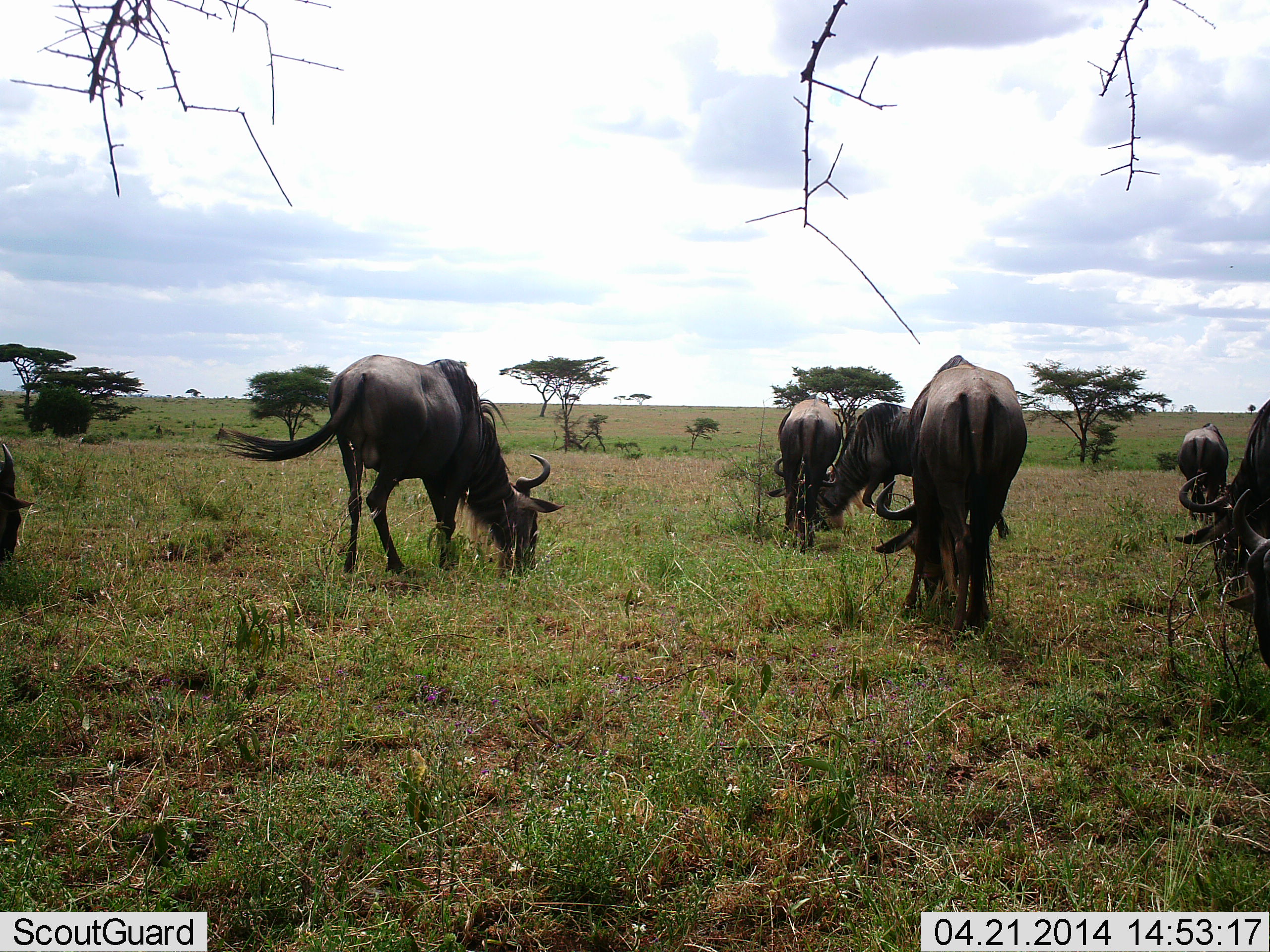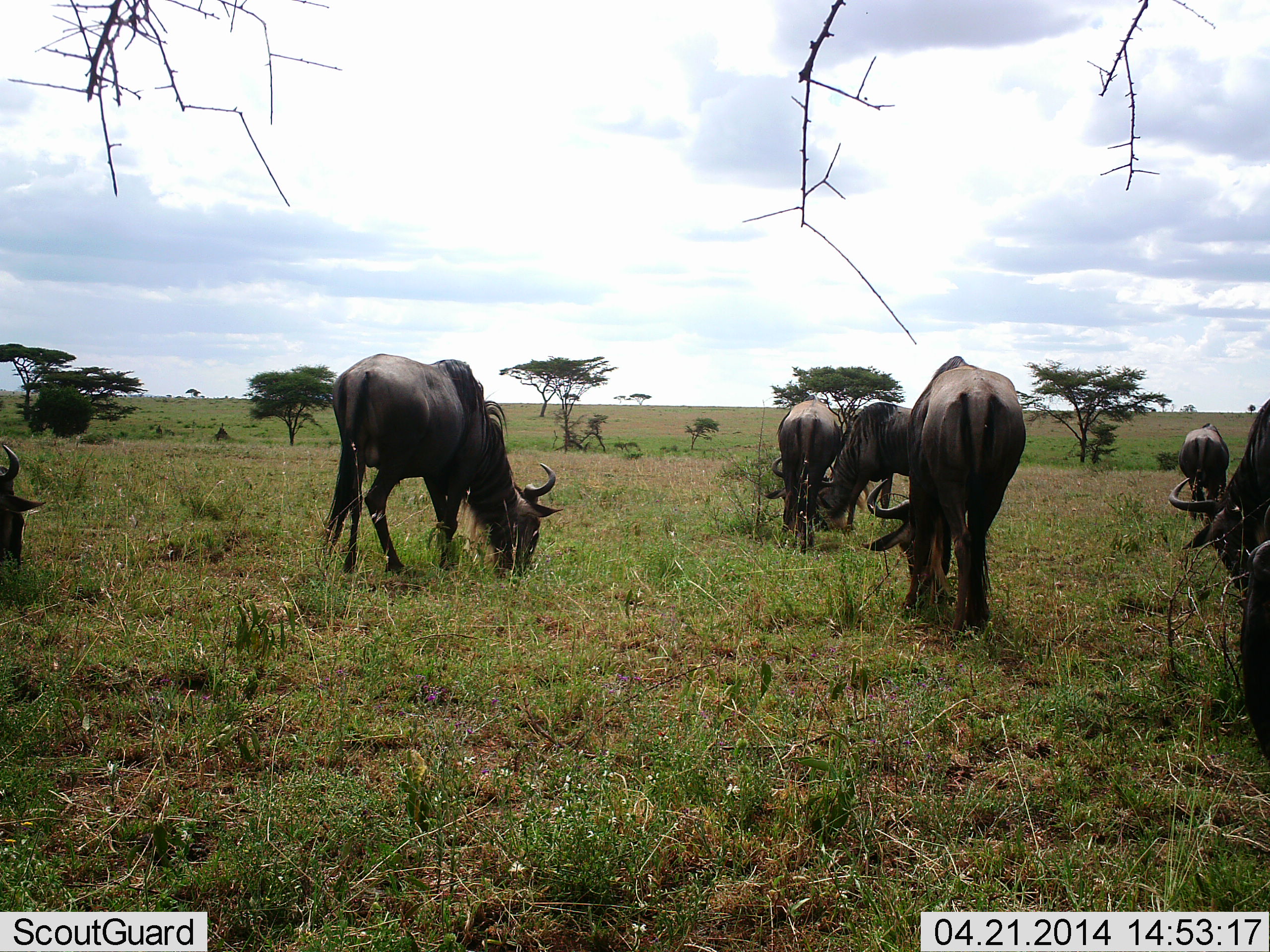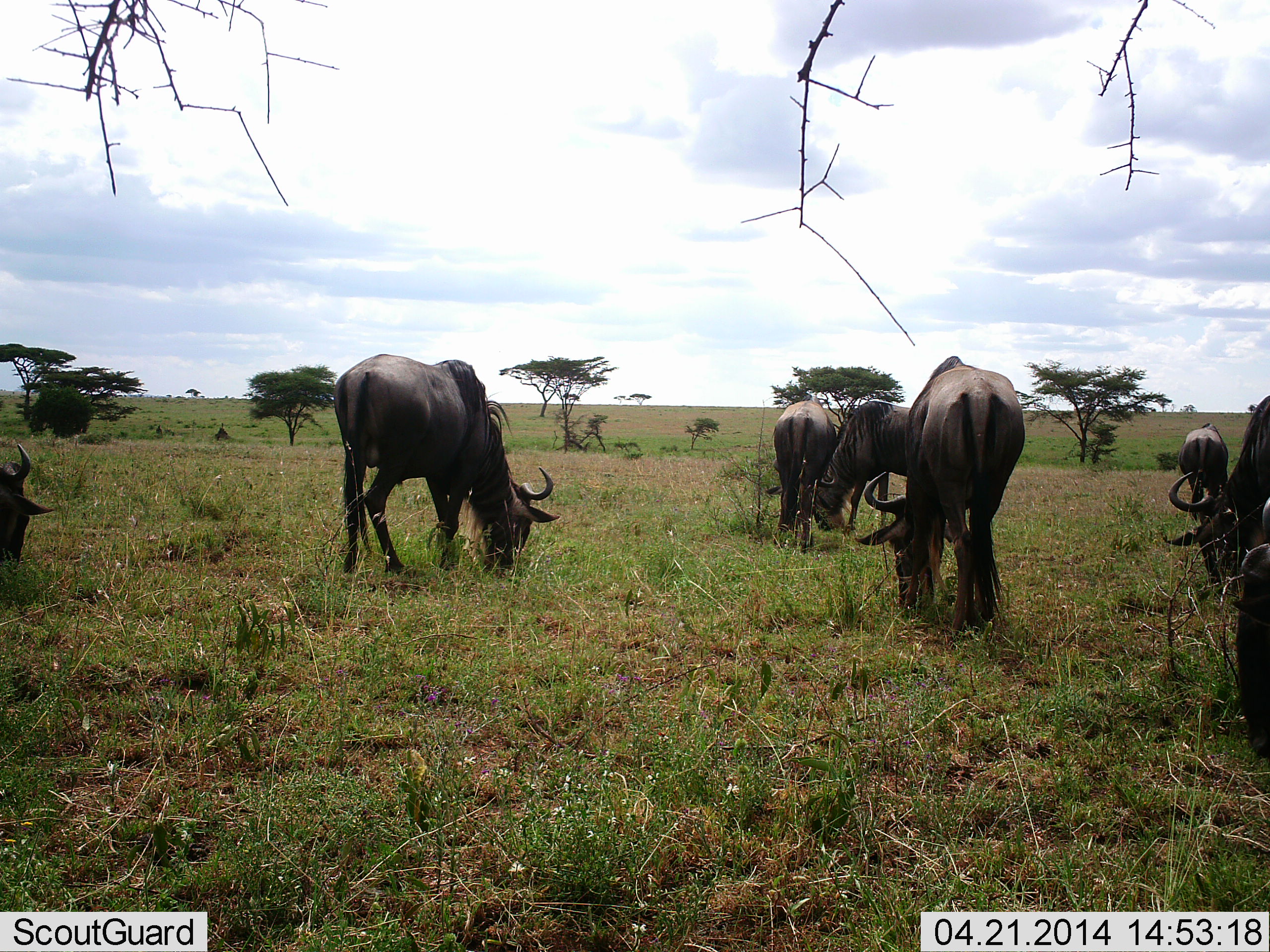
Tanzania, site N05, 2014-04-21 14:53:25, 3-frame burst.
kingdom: Animalia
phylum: Chordata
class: Mammalia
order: Artiodactyla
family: Bovidae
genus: Connochaetes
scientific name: Connochaetes taurinus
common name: blue wildebeest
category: wildebeest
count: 7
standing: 30%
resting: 0%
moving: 10%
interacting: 0%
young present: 0%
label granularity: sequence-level